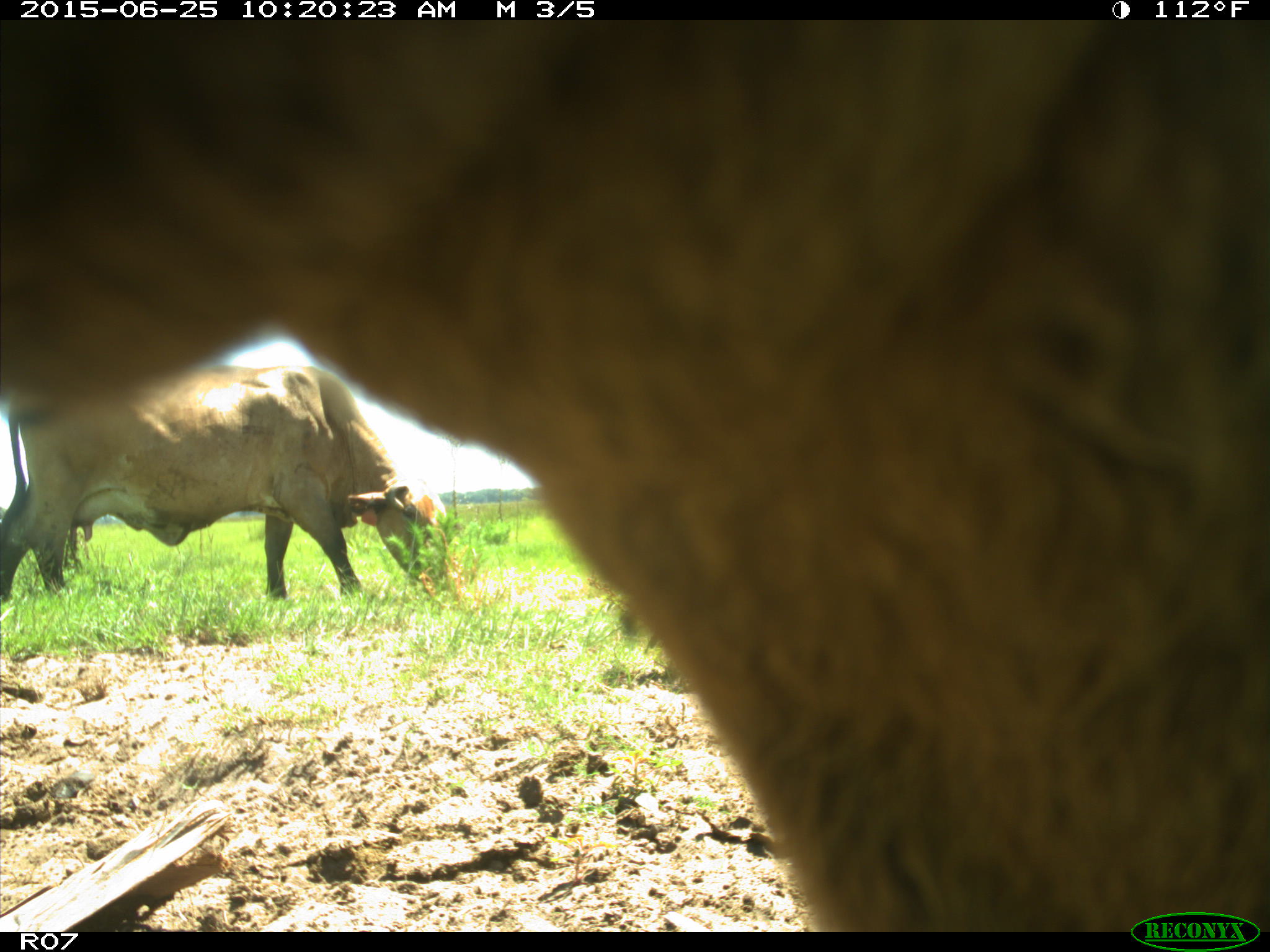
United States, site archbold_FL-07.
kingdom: Animalia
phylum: Chordata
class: Mammalia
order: Artiodactyla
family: Bovidae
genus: Bos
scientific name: Bos taurus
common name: domestic cow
Bos taurus (domestic cow).